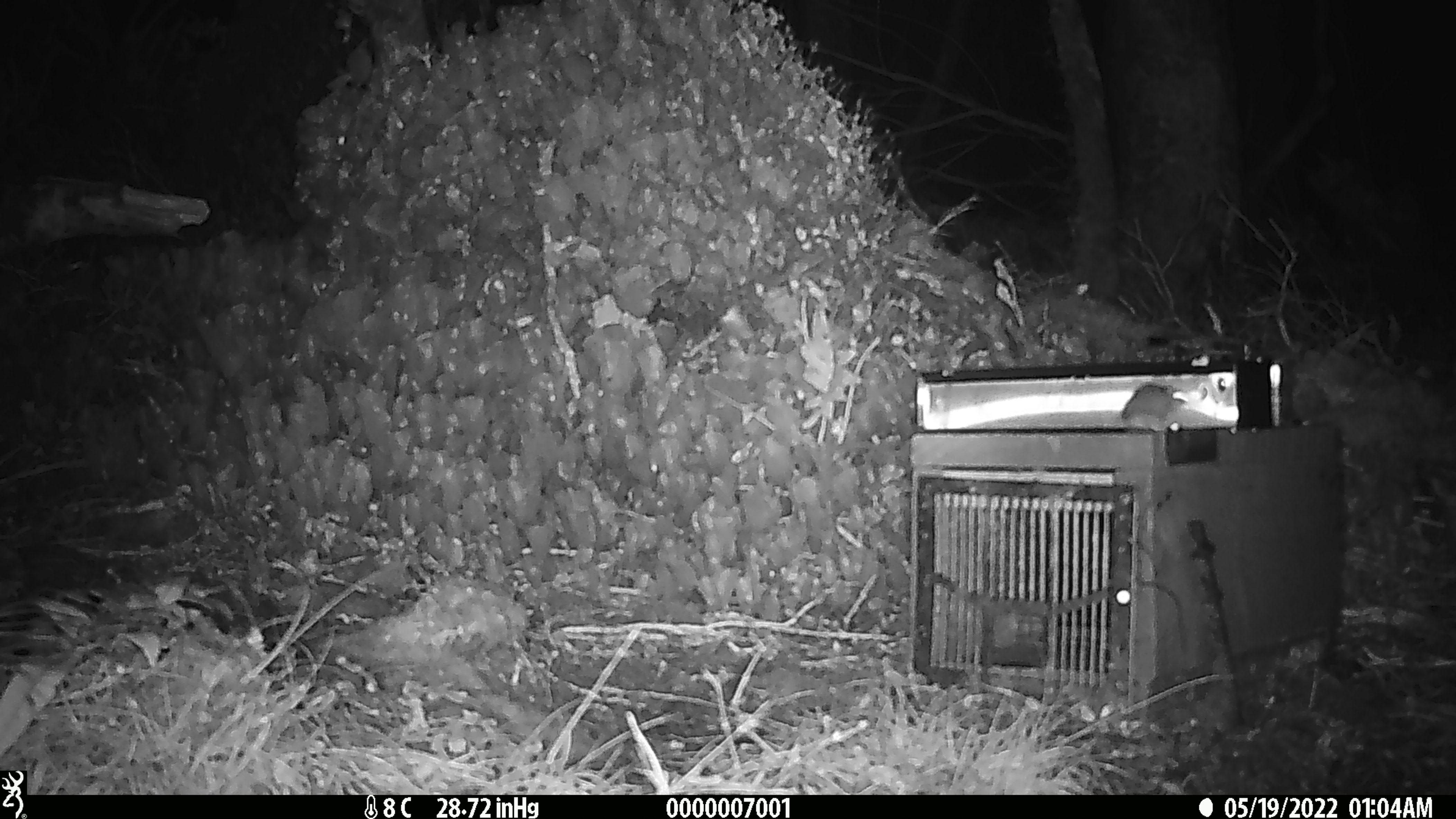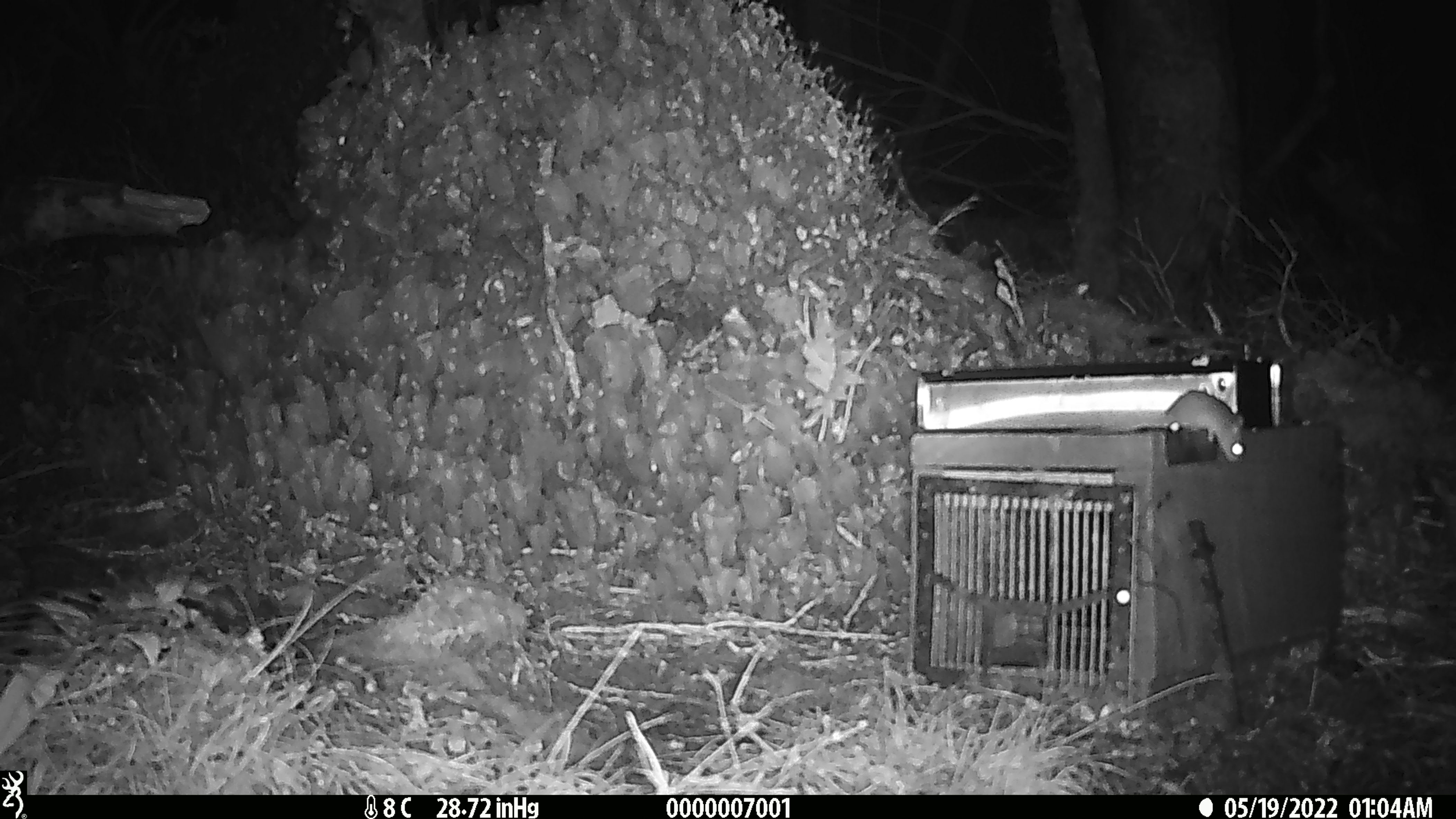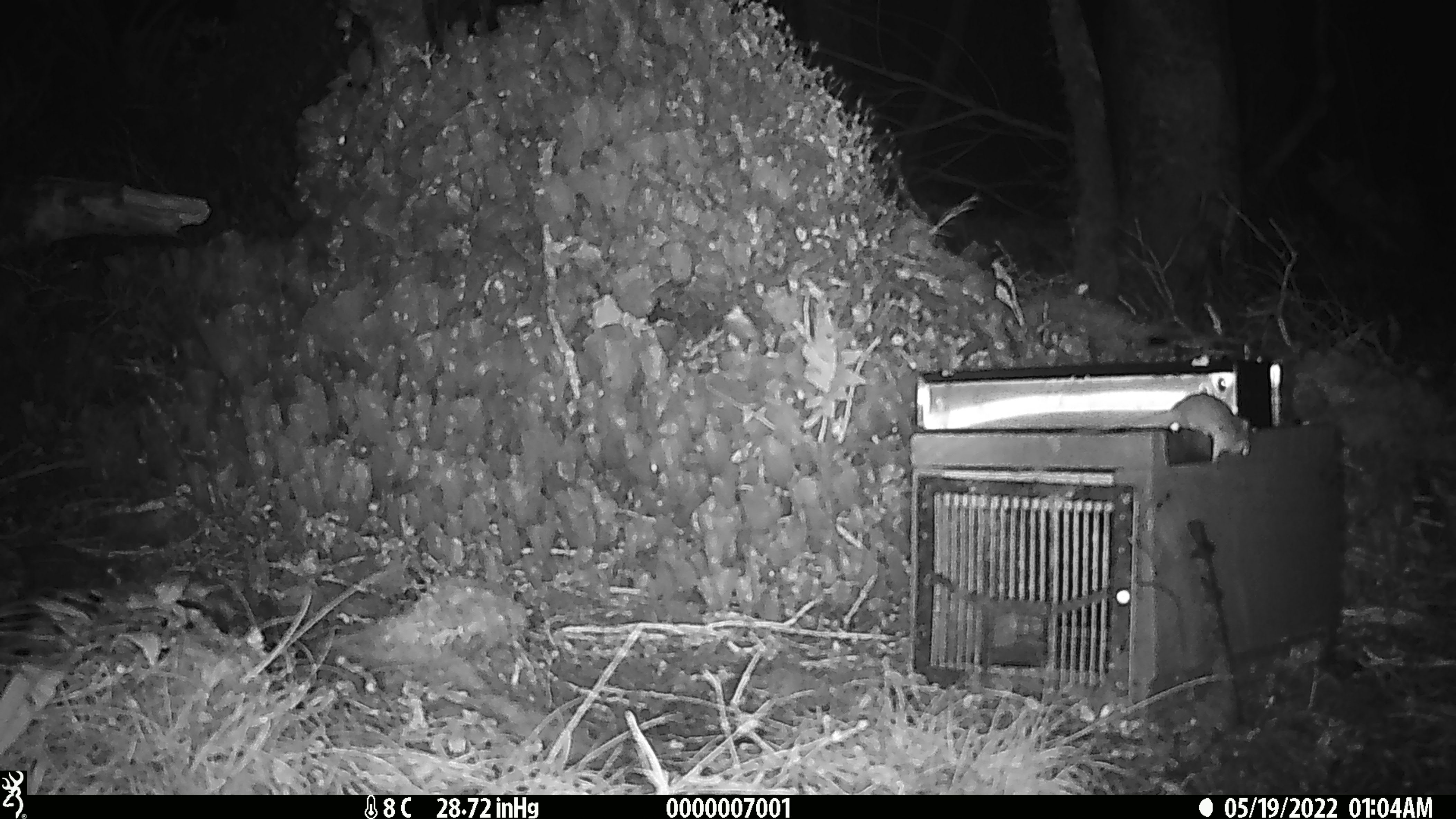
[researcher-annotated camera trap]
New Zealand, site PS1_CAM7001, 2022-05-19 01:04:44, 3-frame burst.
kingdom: Animalia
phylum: Chordata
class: Mammalia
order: Rodentia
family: Muridae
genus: Mus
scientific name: Mus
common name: mouse